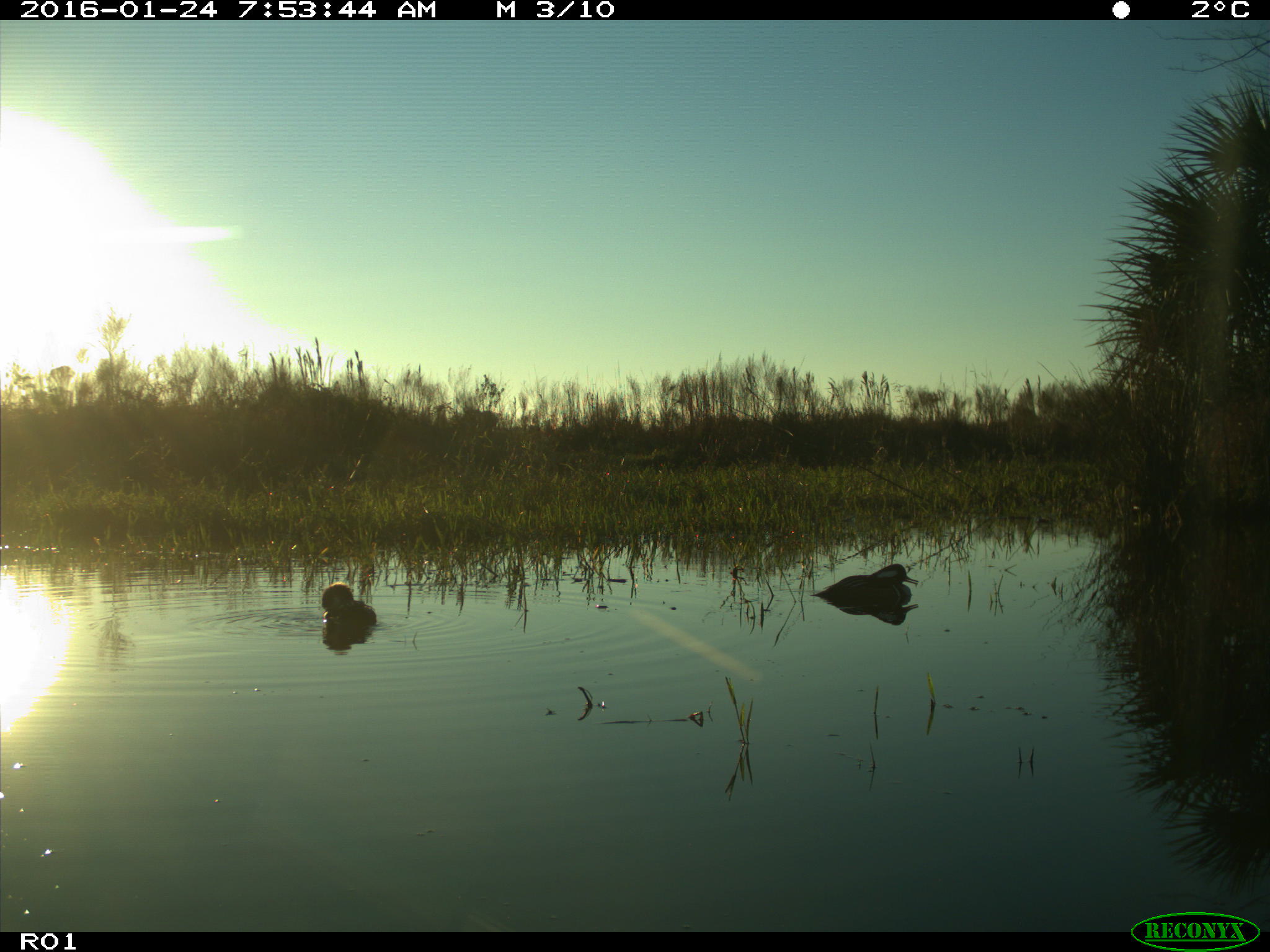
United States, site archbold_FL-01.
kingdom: Animalia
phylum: Chordata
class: Aves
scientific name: Aves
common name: birds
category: unidentified bird